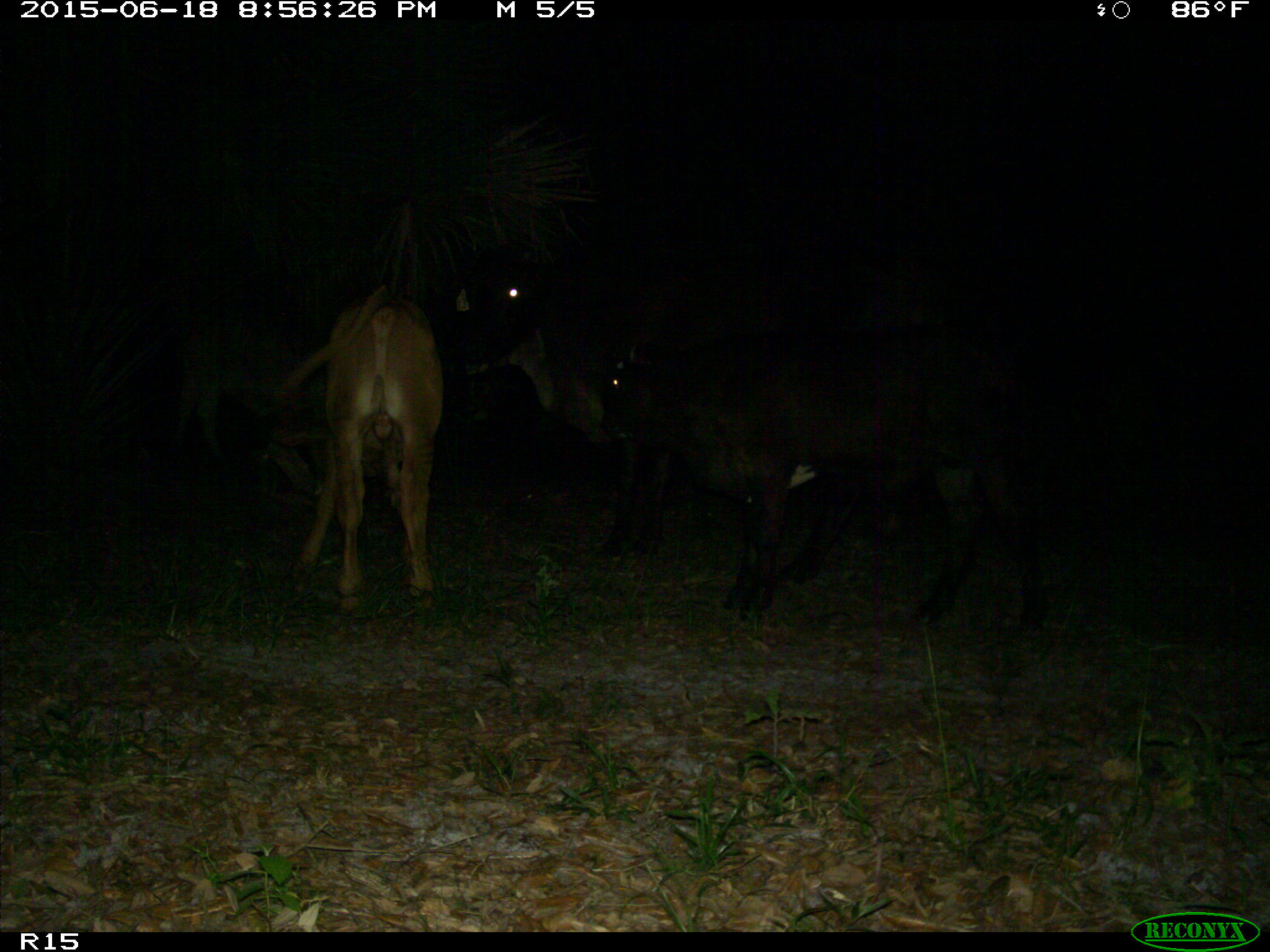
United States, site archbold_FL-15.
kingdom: Animalia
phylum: Chordata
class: Mammalia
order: Artiodactyla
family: Bovidae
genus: Bos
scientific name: Bos taurus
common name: domestic cow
Bos taurus (domestic cow).